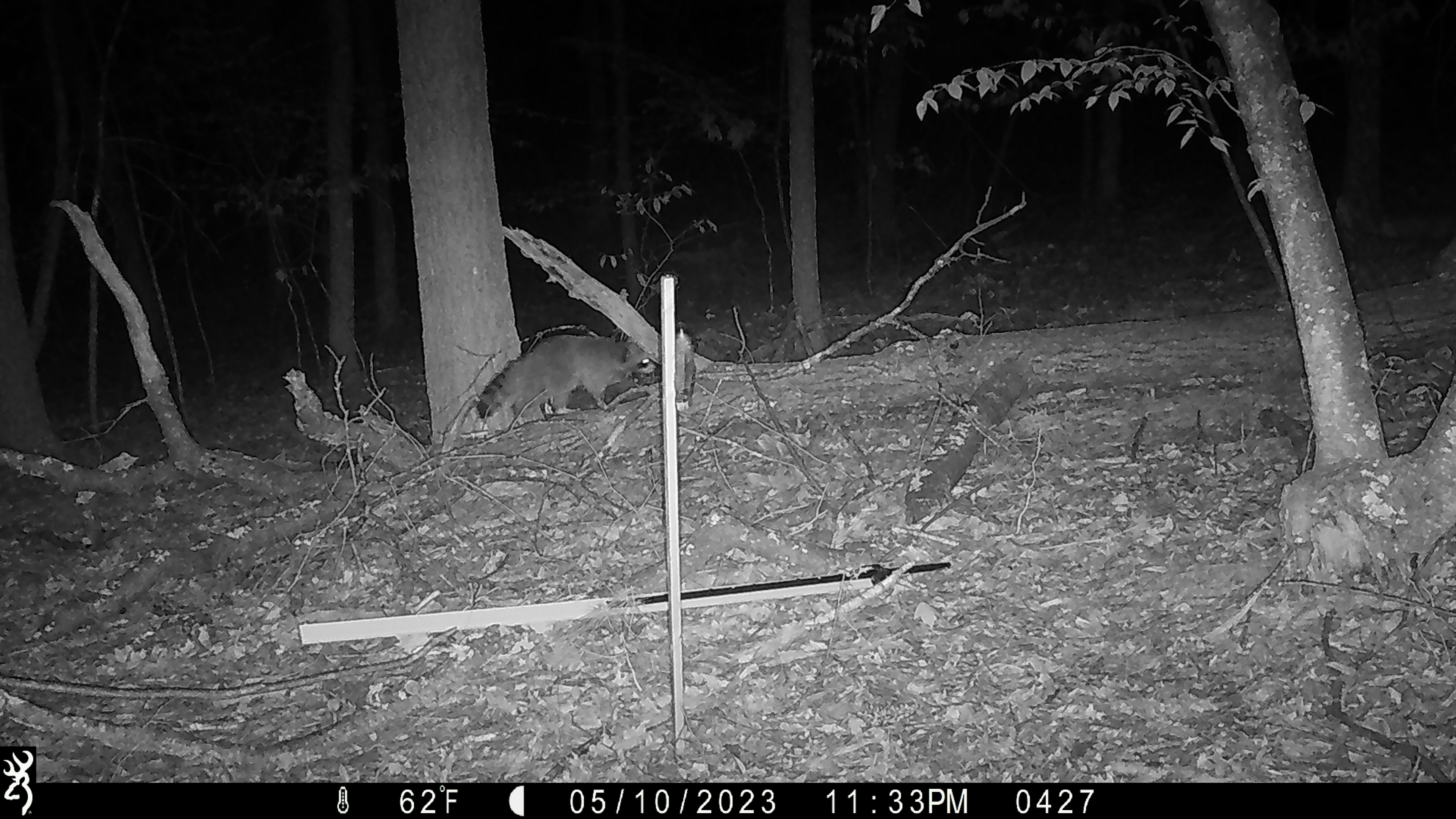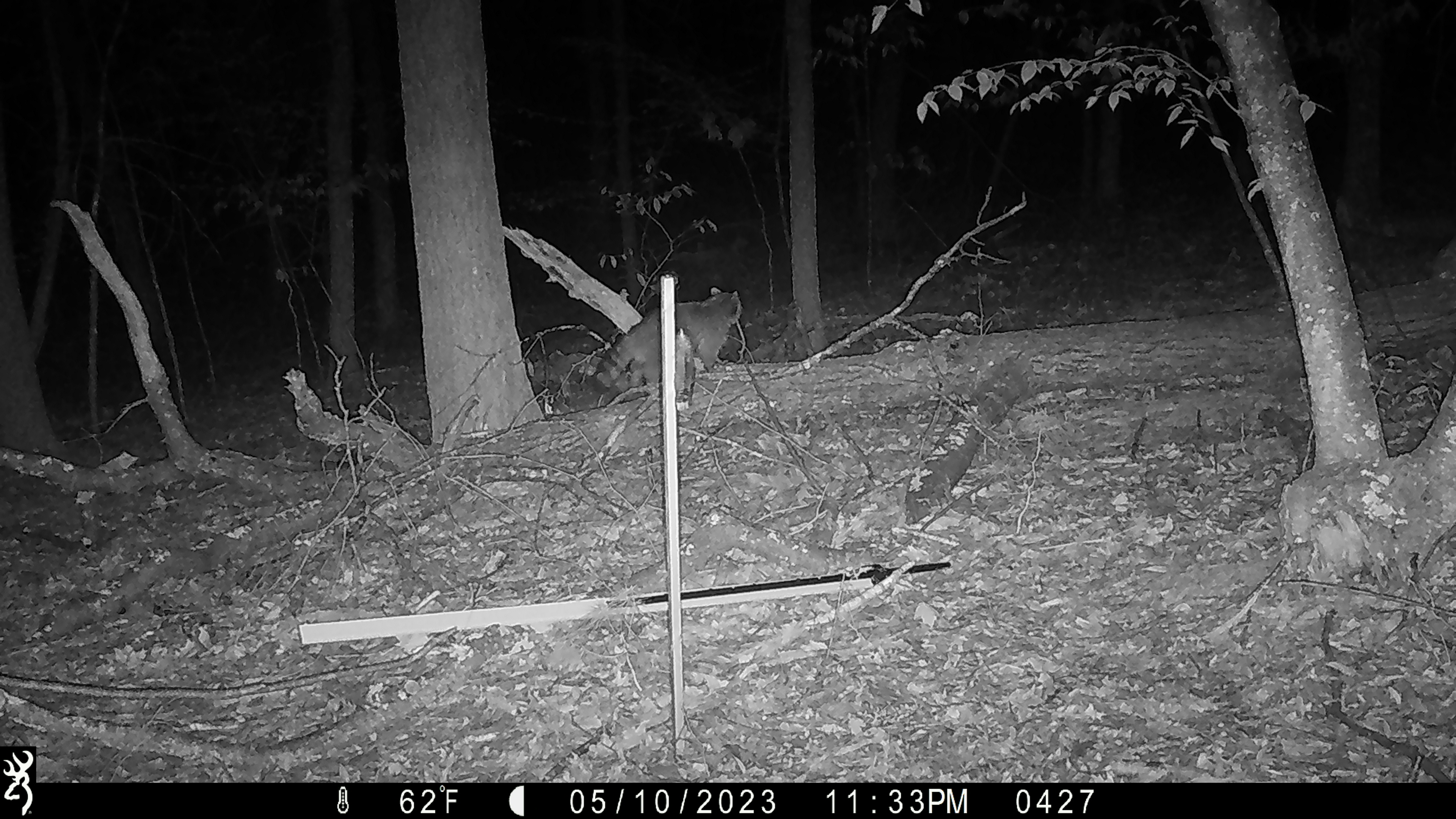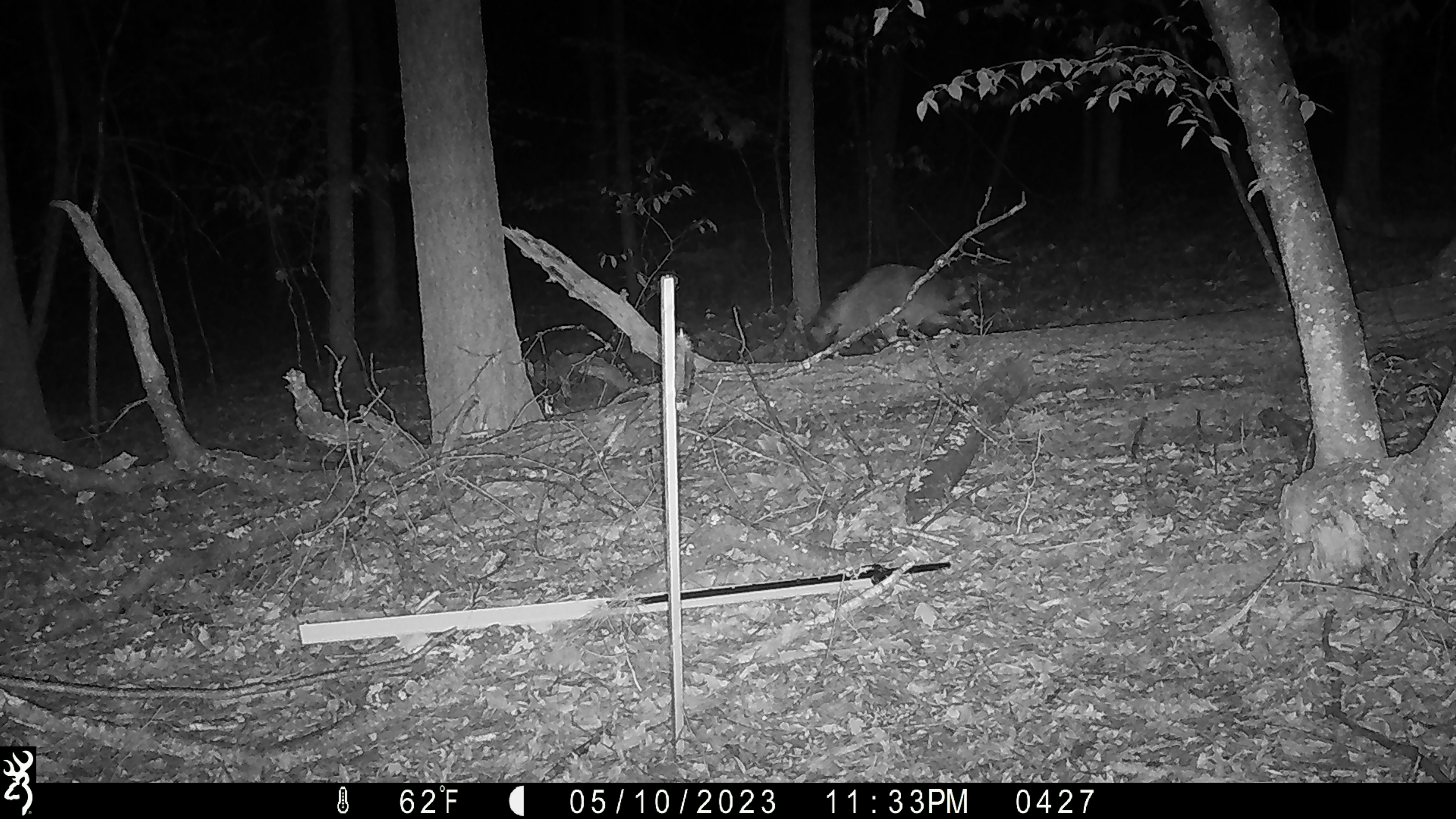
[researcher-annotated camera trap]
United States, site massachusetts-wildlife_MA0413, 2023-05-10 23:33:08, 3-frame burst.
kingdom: Animalia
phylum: Chordata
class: Mammalia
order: Carnivora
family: Procyonidae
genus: Procyon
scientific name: Procyon lotor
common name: raccoon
Raccoon (Procyon lotor).